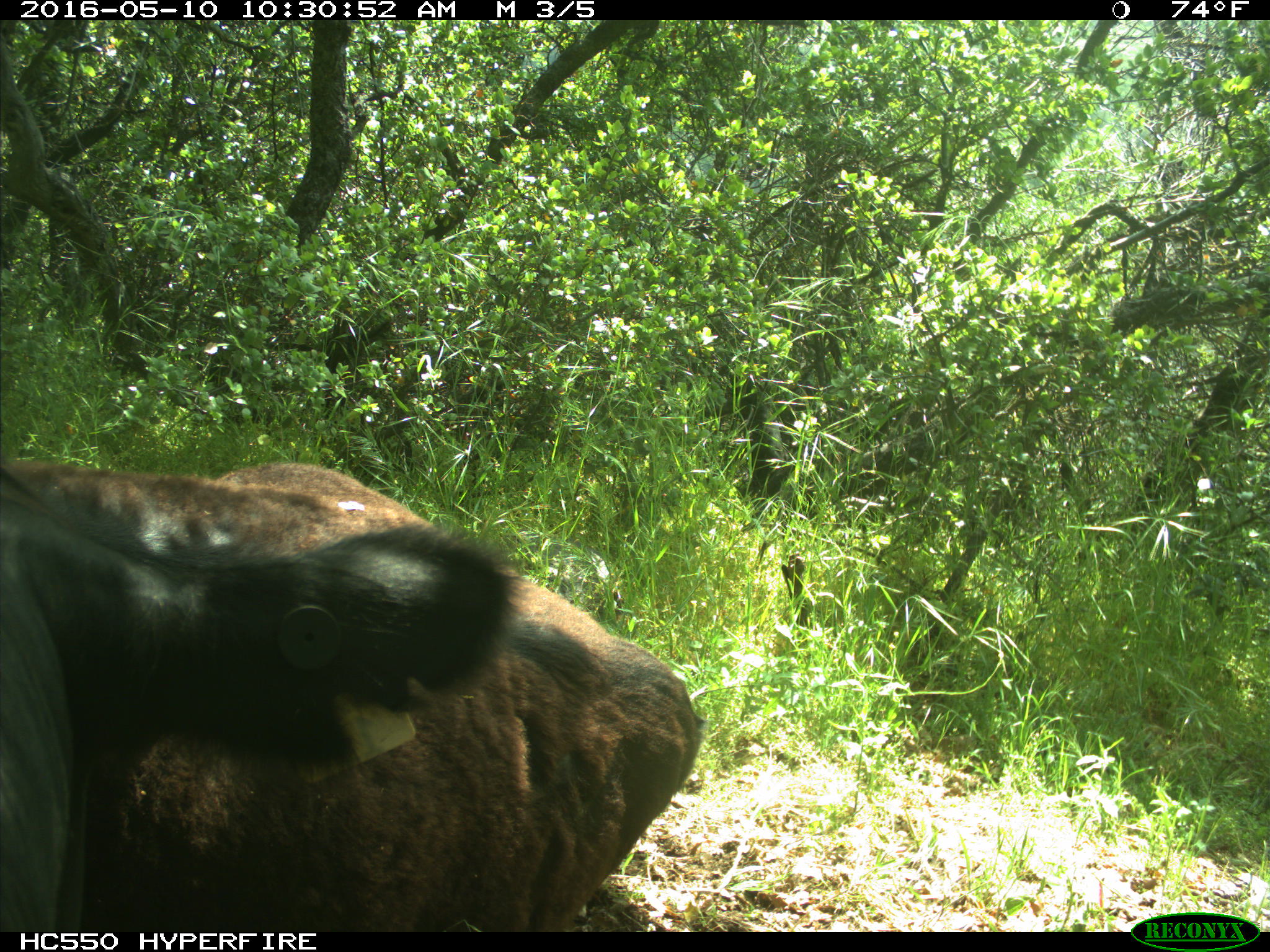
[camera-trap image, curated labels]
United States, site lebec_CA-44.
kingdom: Animalia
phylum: Chordata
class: Mammalia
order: Artiodactyla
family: Bovidae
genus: Bos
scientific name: Bos taurus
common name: domestic cow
Bos taurus (domestic cow).